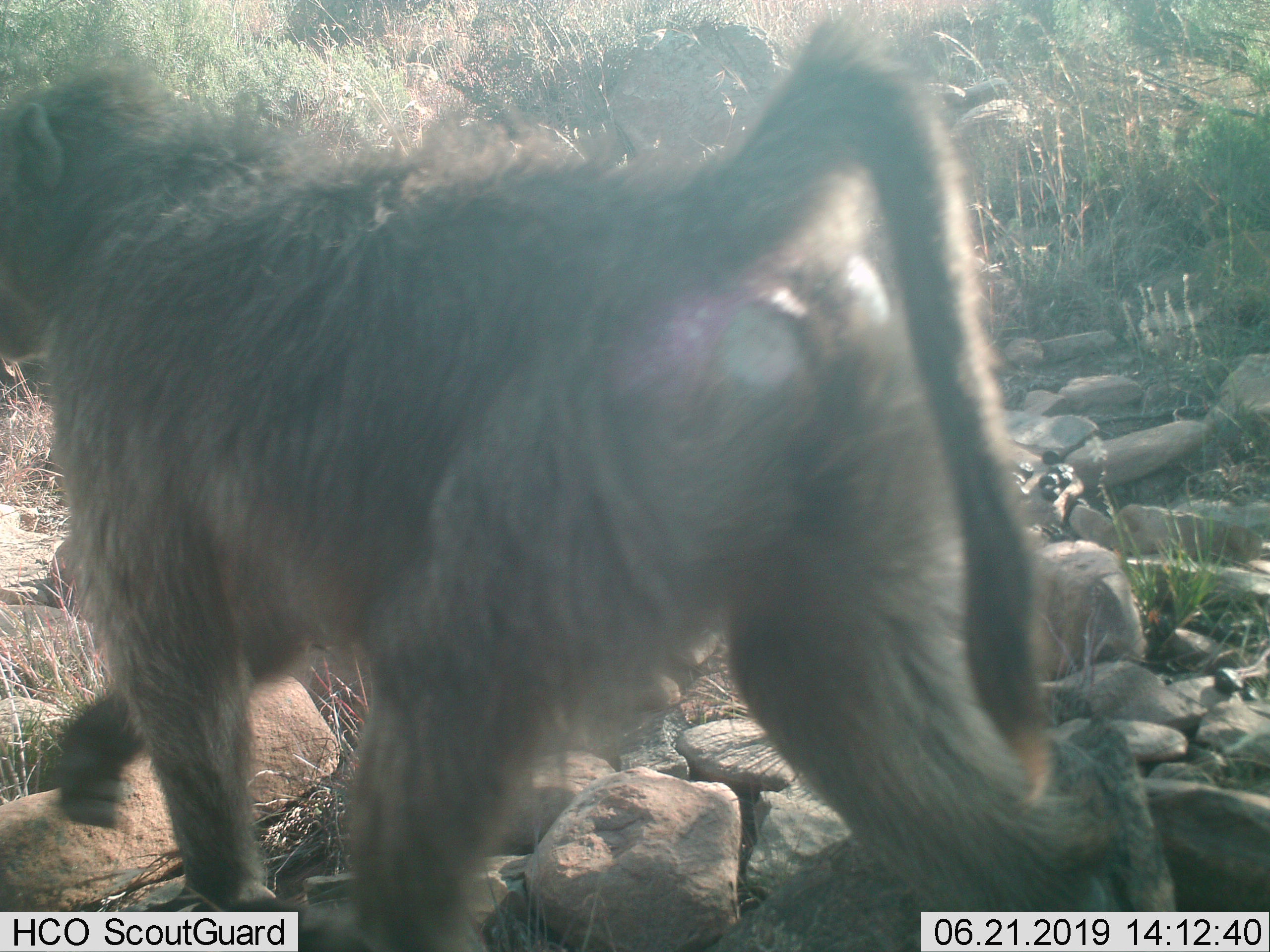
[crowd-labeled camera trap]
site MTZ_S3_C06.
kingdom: Animalia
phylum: Chordata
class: Mammalia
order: Primates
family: Cercopithecidae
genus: Papio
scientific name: Papio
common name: baboon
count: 1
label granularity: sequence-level